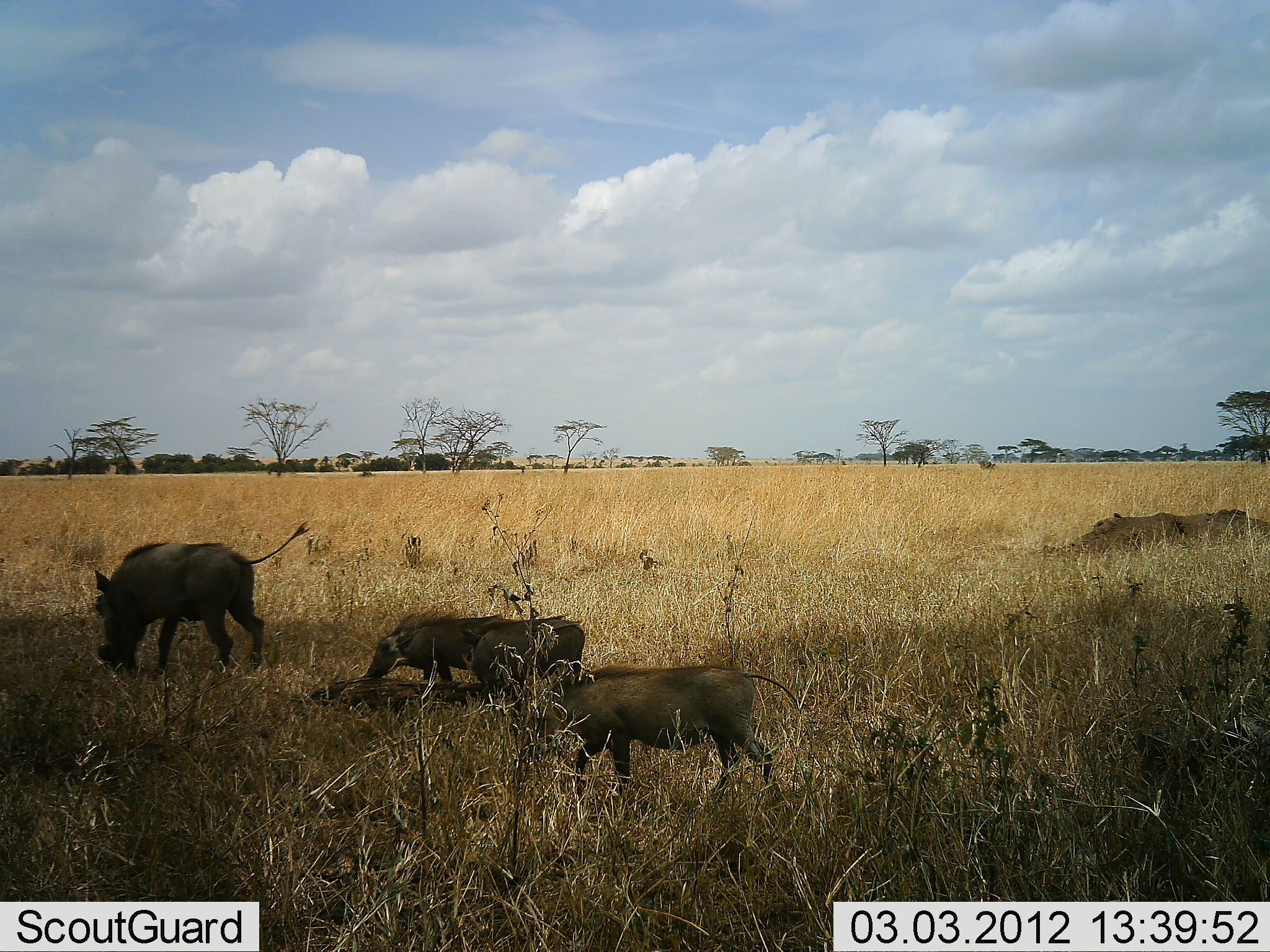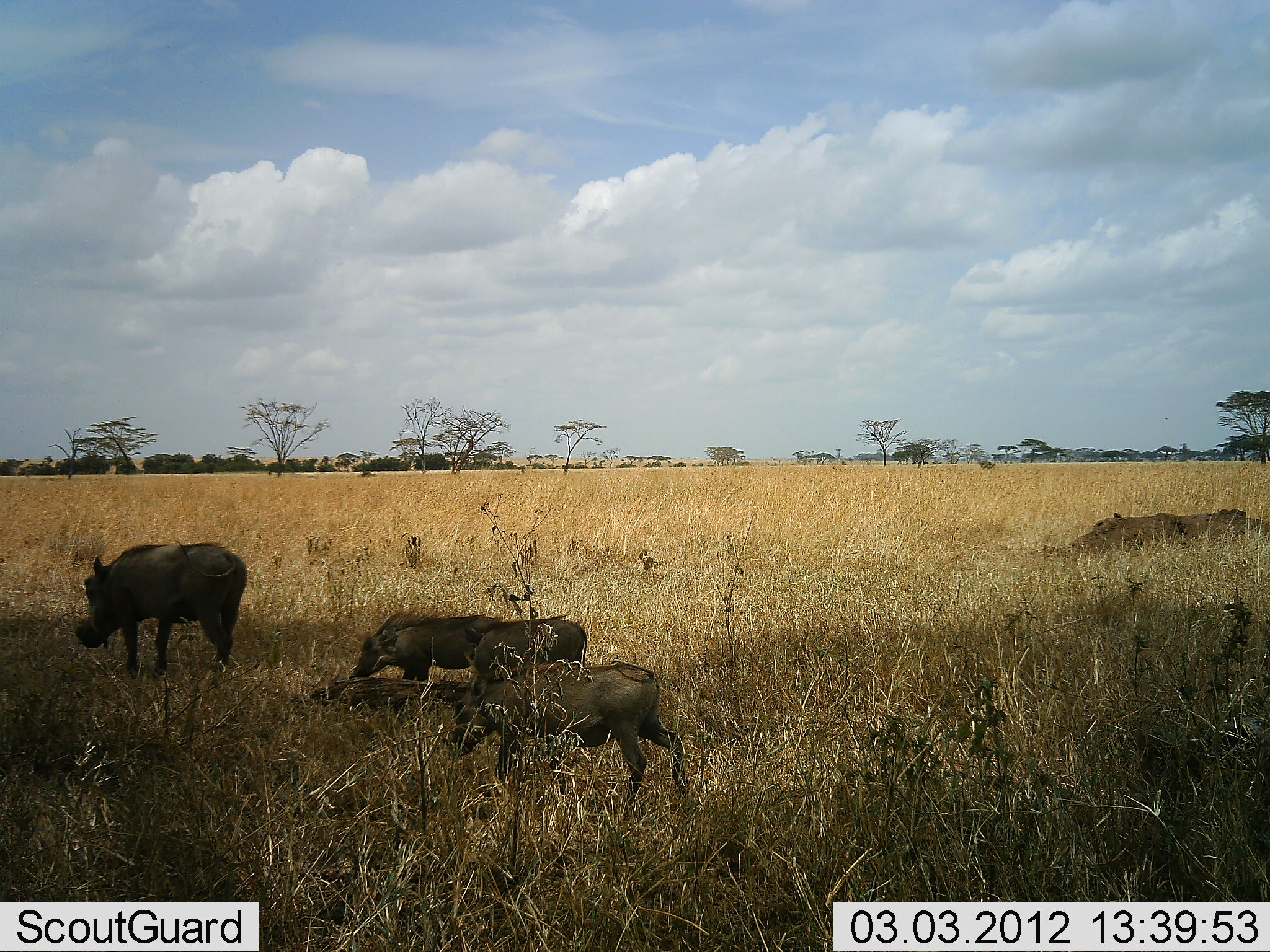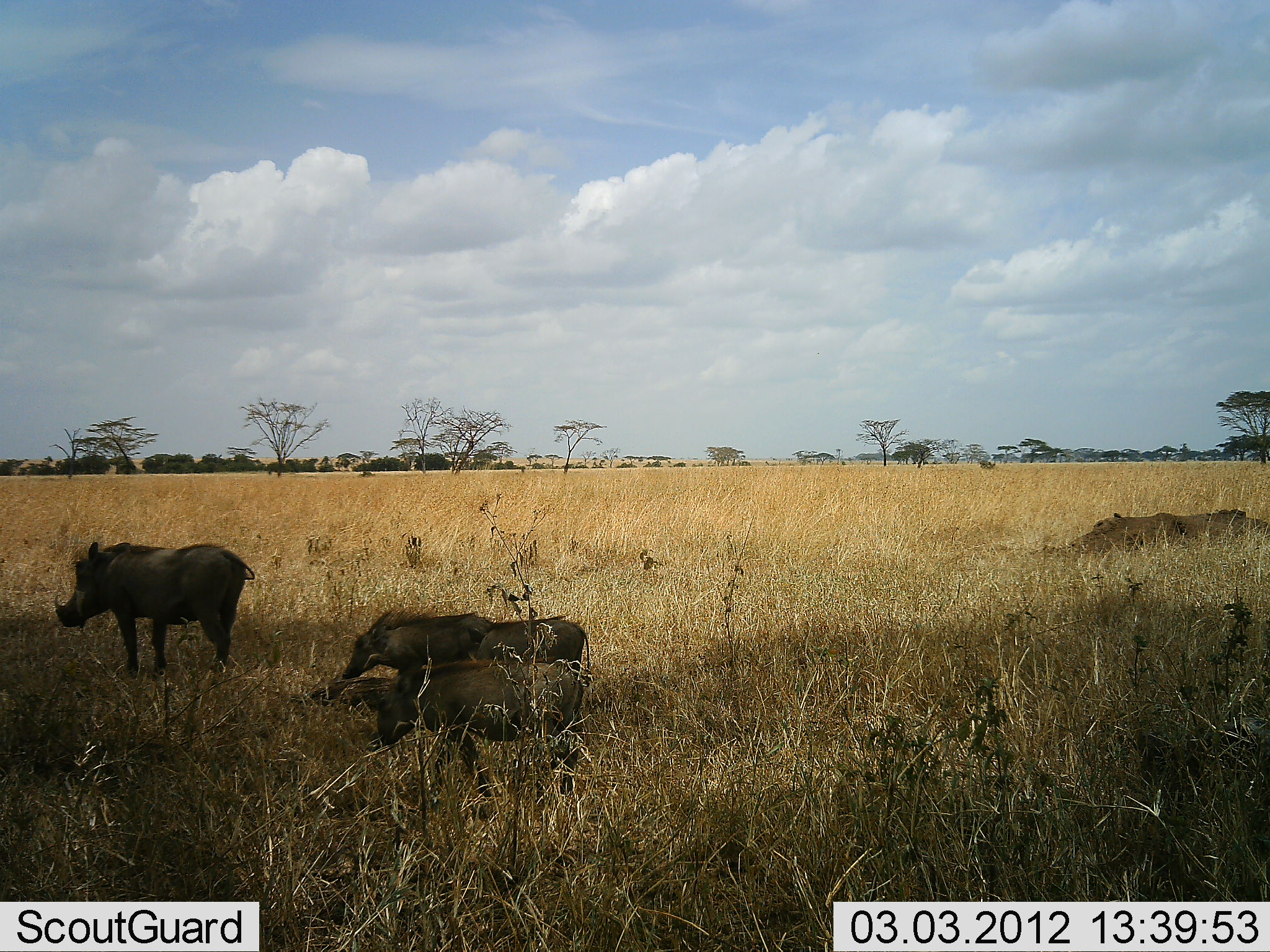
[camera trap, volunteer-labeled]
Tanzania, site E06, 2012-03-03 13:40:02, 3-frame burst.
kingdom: Animalia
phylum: Chordata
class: Mammalia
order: Artiodactyla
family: Suidae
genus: Phacochoerus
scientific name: Phacochoerus africanus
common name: warthog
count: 4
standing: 22%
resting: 0%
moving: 78%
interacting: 0%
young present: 89%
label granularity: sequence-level